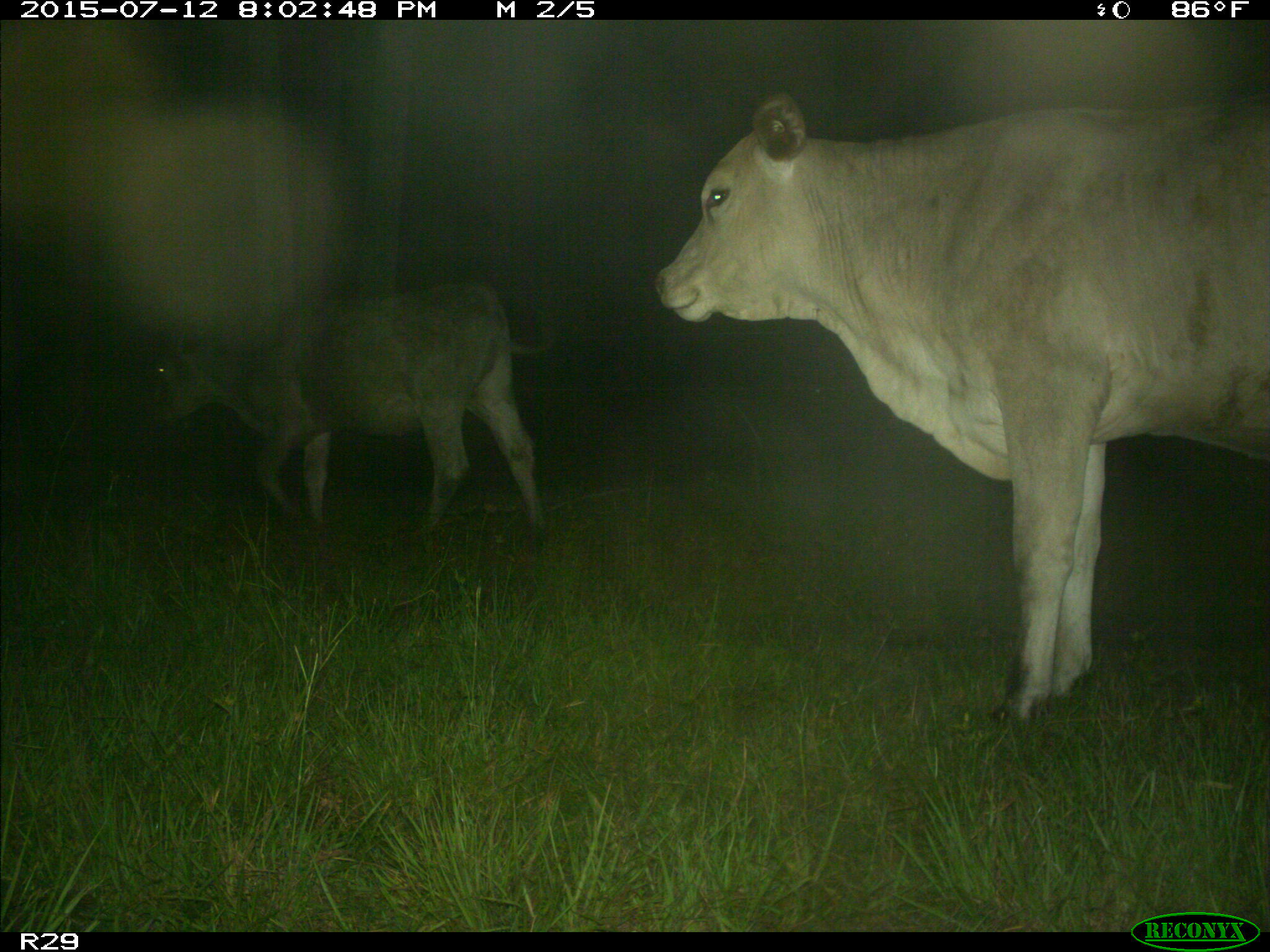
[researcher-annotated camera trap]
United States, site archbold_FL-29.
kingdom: Animalia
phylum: Chordata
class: Mammalia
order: Artiodactyla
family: Bovidae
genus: Bos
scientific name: Bos taurus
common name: domestic cow